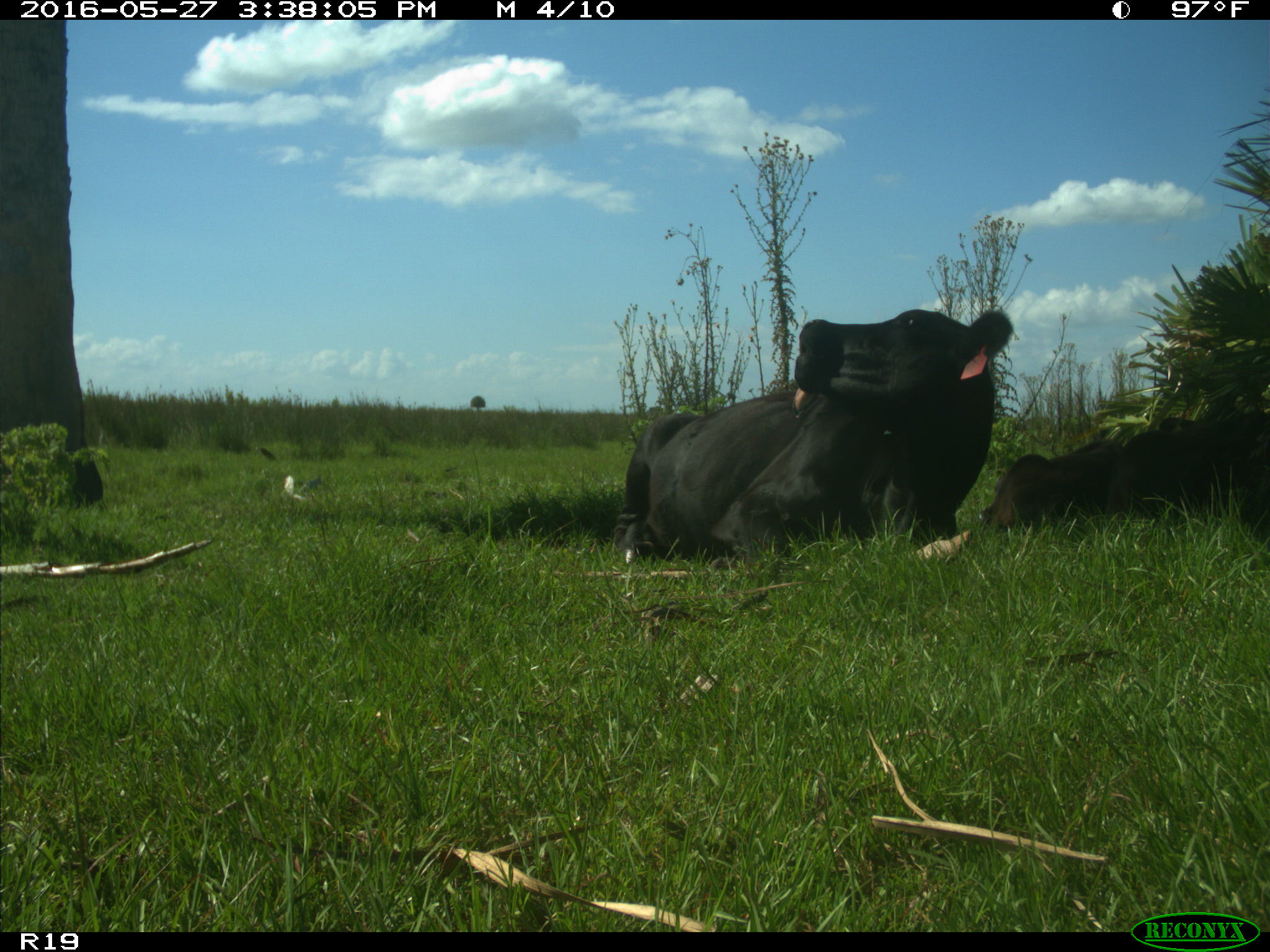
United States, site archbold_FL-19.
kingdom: Animalia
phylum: Chordata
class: Mammalia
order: Artiodactyla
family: Bovidae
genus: Bos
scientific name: Bos taurus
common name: domestic cow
Bos taurus (domestic cow).